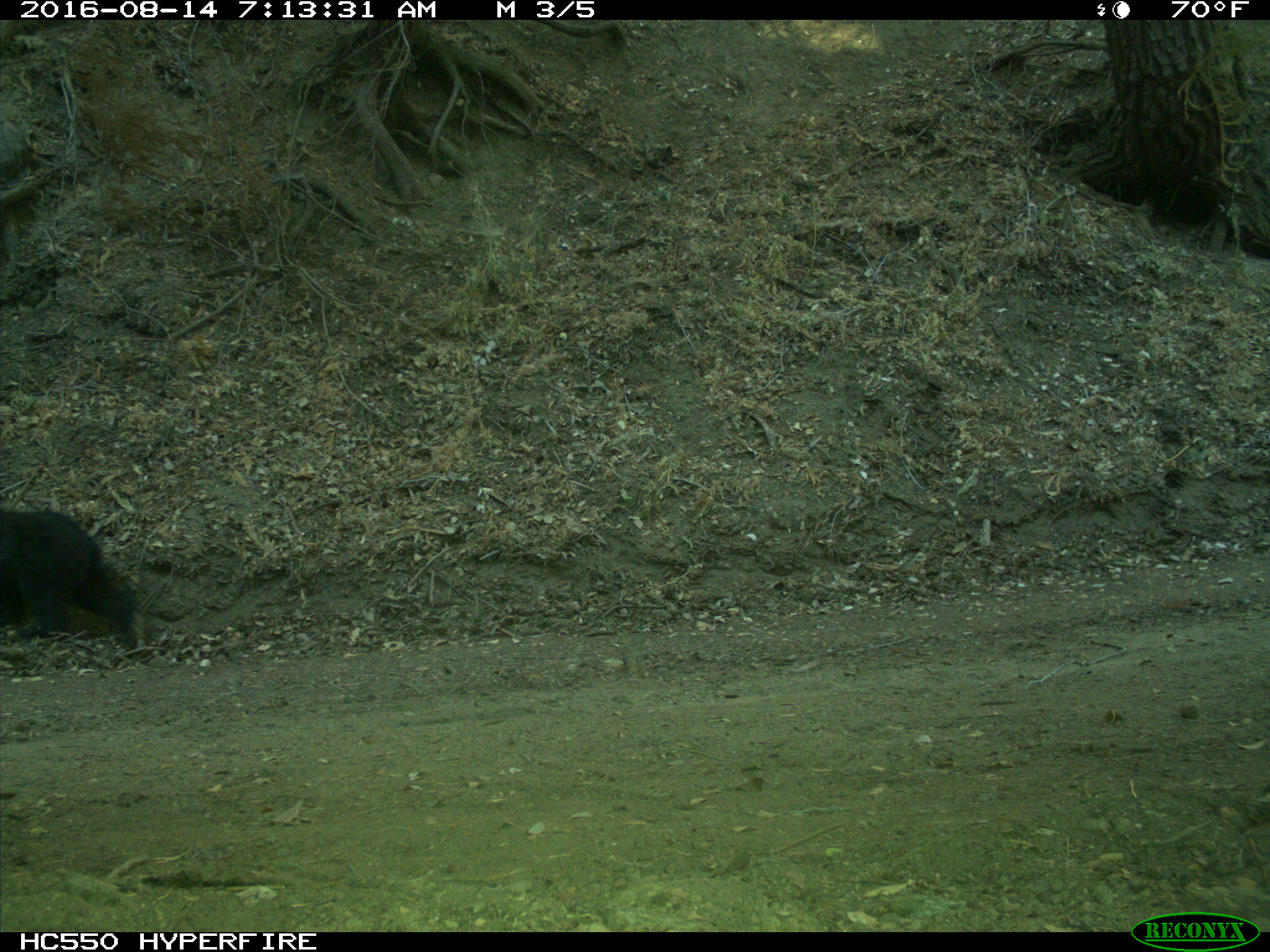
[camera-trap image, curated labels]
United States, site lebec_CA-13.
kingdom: Animalia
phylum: Chordata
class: Mammalia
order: Carnivora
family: Ursidae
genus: Ursus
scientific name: Ursus americanus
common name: american black bear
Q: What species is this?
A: Ursus americanus (american black bear).